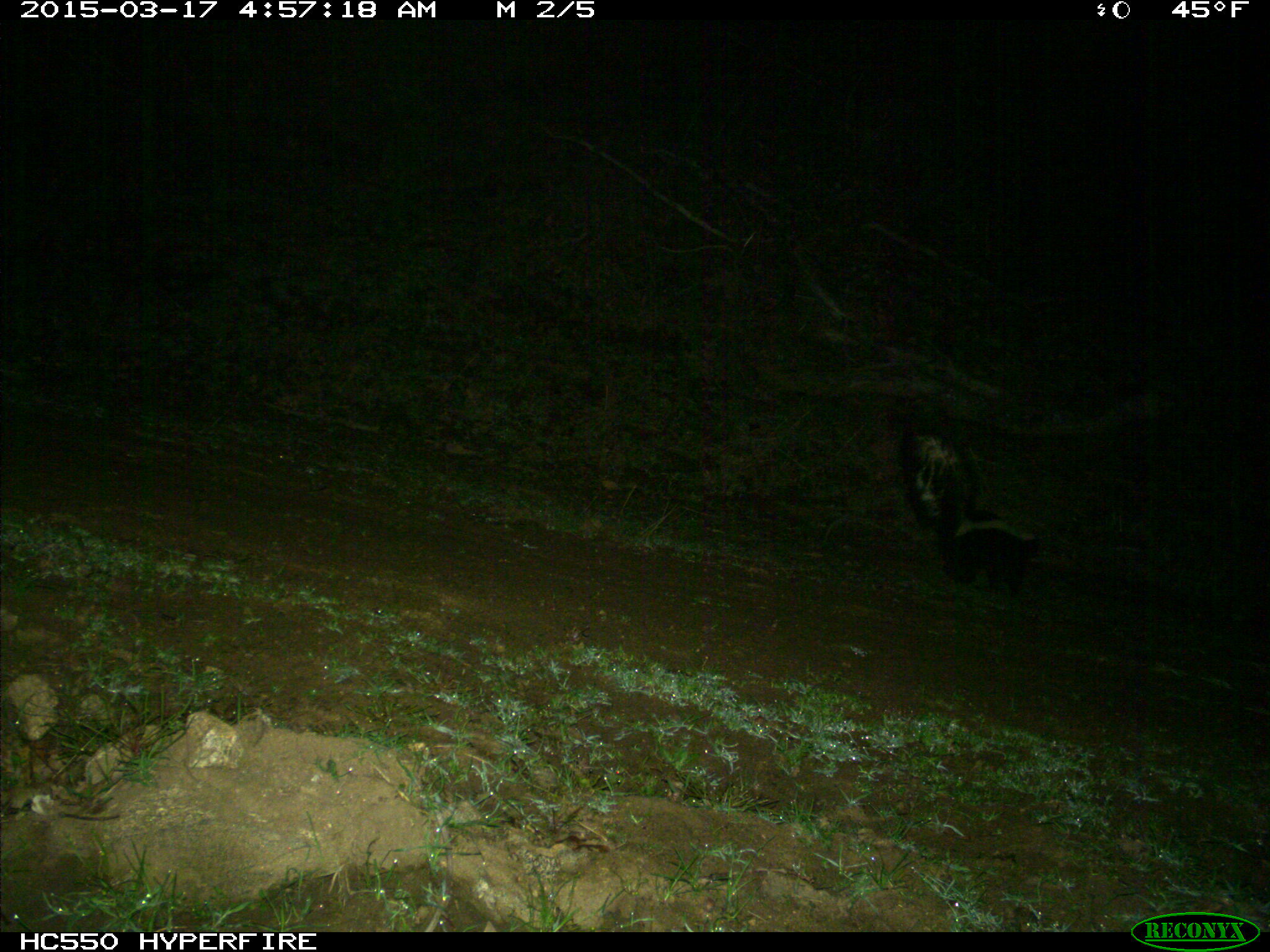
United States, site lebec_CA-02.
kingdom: Animalia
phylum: Chordata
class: Mammalia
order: Carnivora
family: Mephitidae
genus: Mephitis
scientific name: Mephitis mephitis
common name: striped skunk